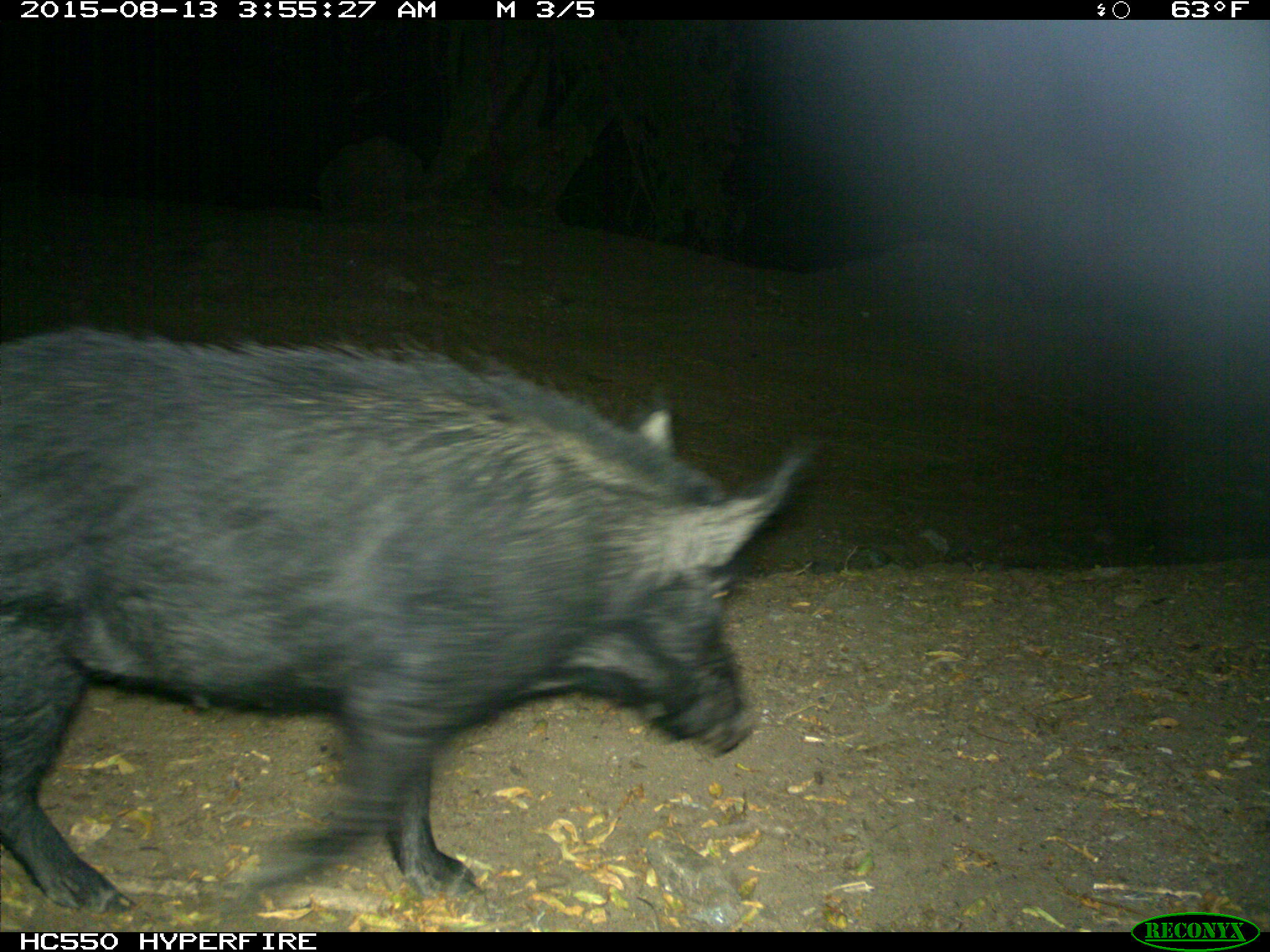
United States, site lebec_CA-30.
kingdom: Animalia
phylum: Chordata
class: Mammalia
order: Artiodactyla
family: Suidae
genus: Sus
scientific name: Sus scrofa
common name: wild boar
Sus scrofa (wild boar).